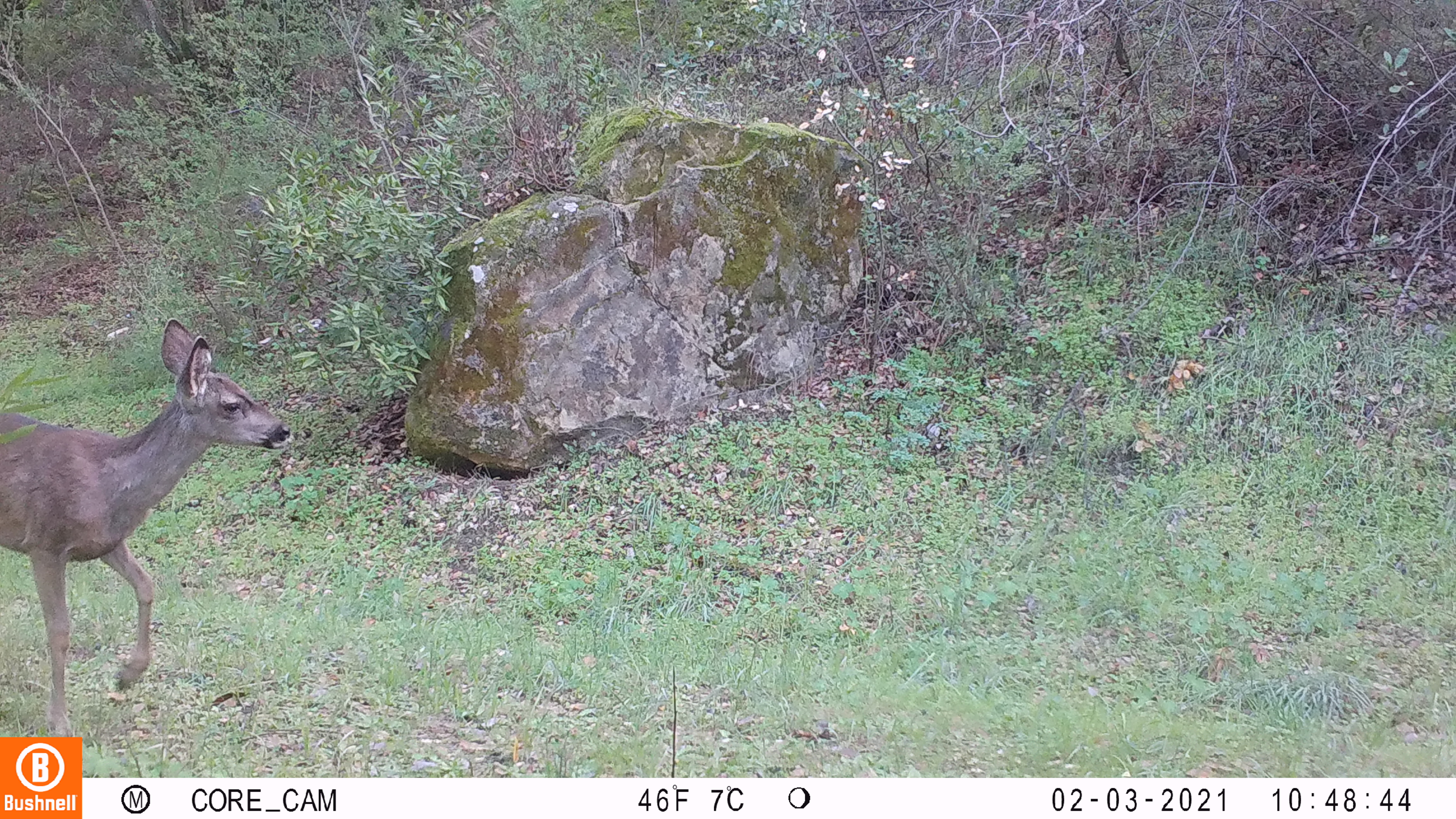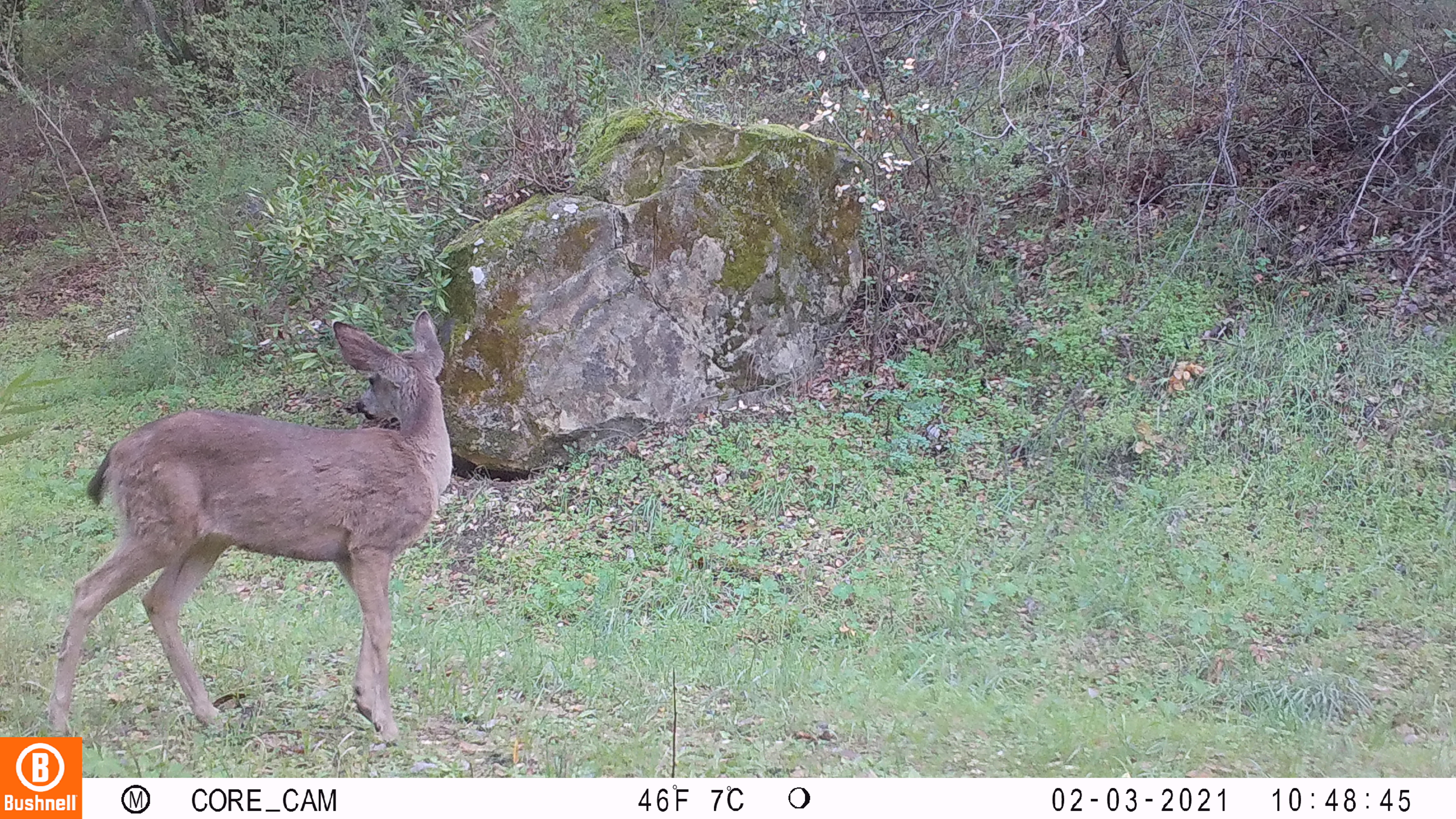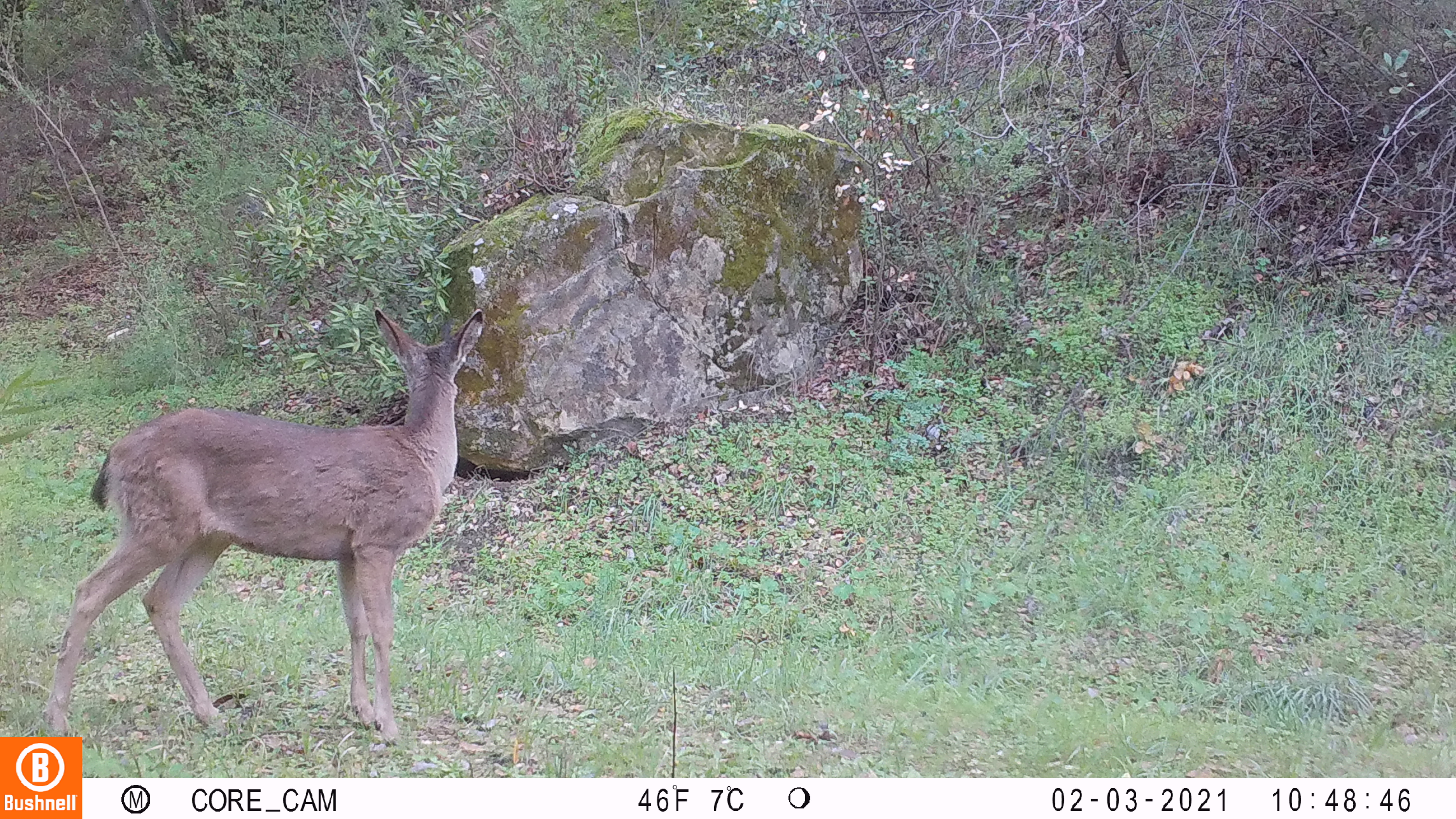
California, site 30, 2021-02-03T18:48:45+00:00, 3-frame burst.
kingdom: Animalia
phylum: Chordata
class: Mammalia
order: Artiodactyla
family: Cervidae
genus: Odocoileus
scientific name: Odocoileus hemionus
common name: mule deer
Mule deer (Odocoileus hemionus).